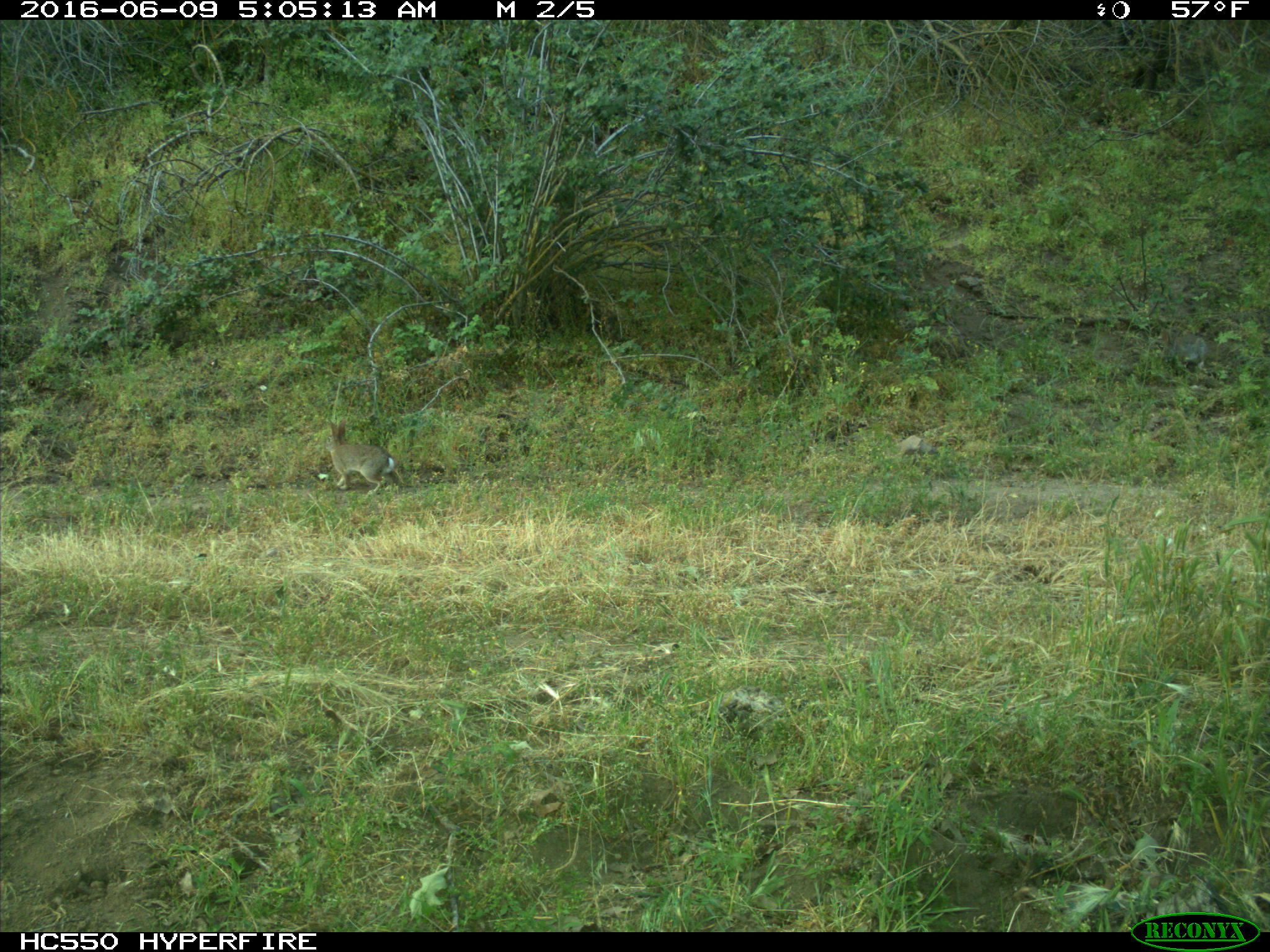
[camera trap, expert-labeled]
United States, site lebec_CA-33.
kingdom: Animalia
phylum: Chordata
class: Mammalia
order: Lagomorpha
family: Leporidae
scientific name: Leporidae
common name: rabbits and hares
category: unidentified rabbit